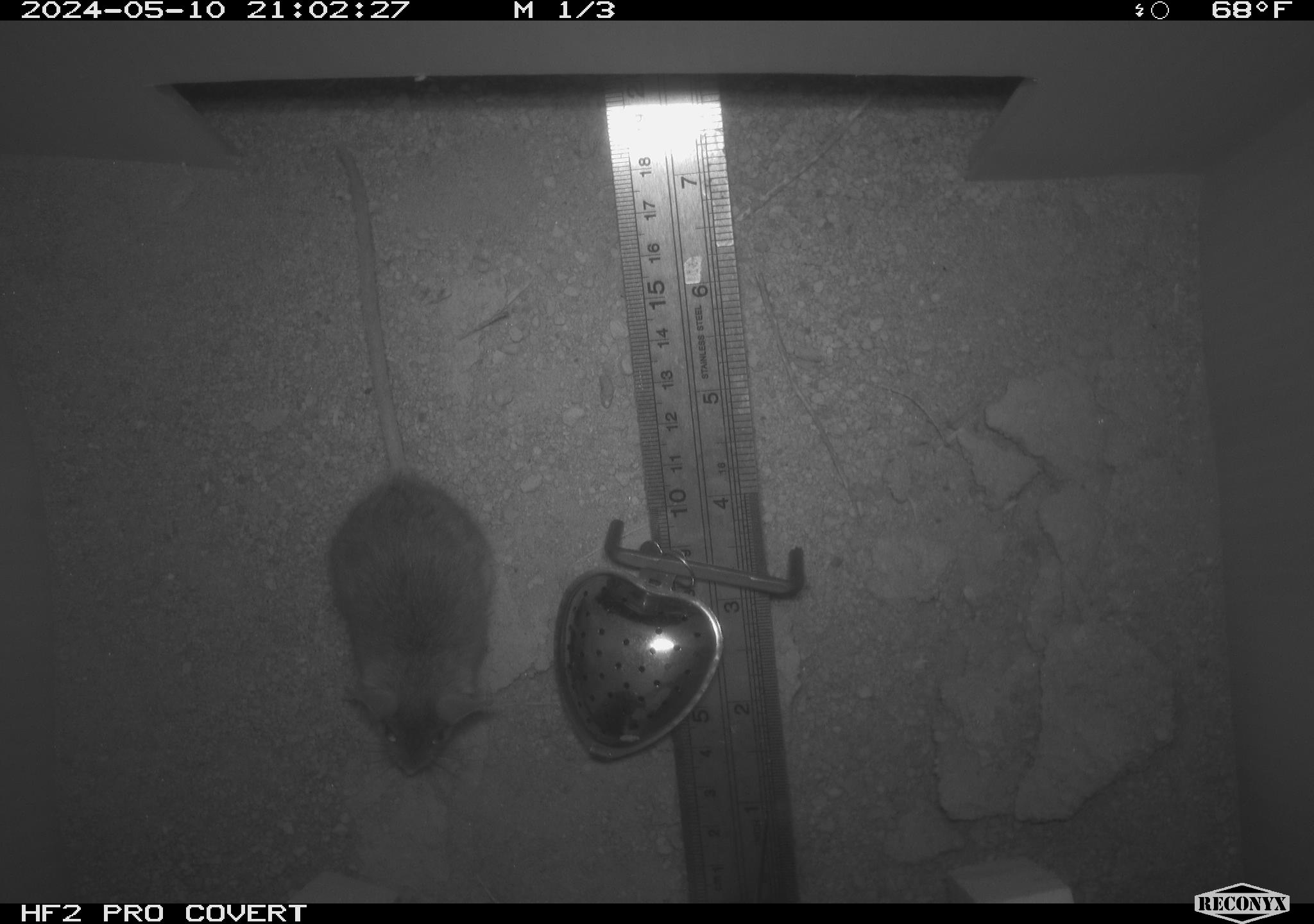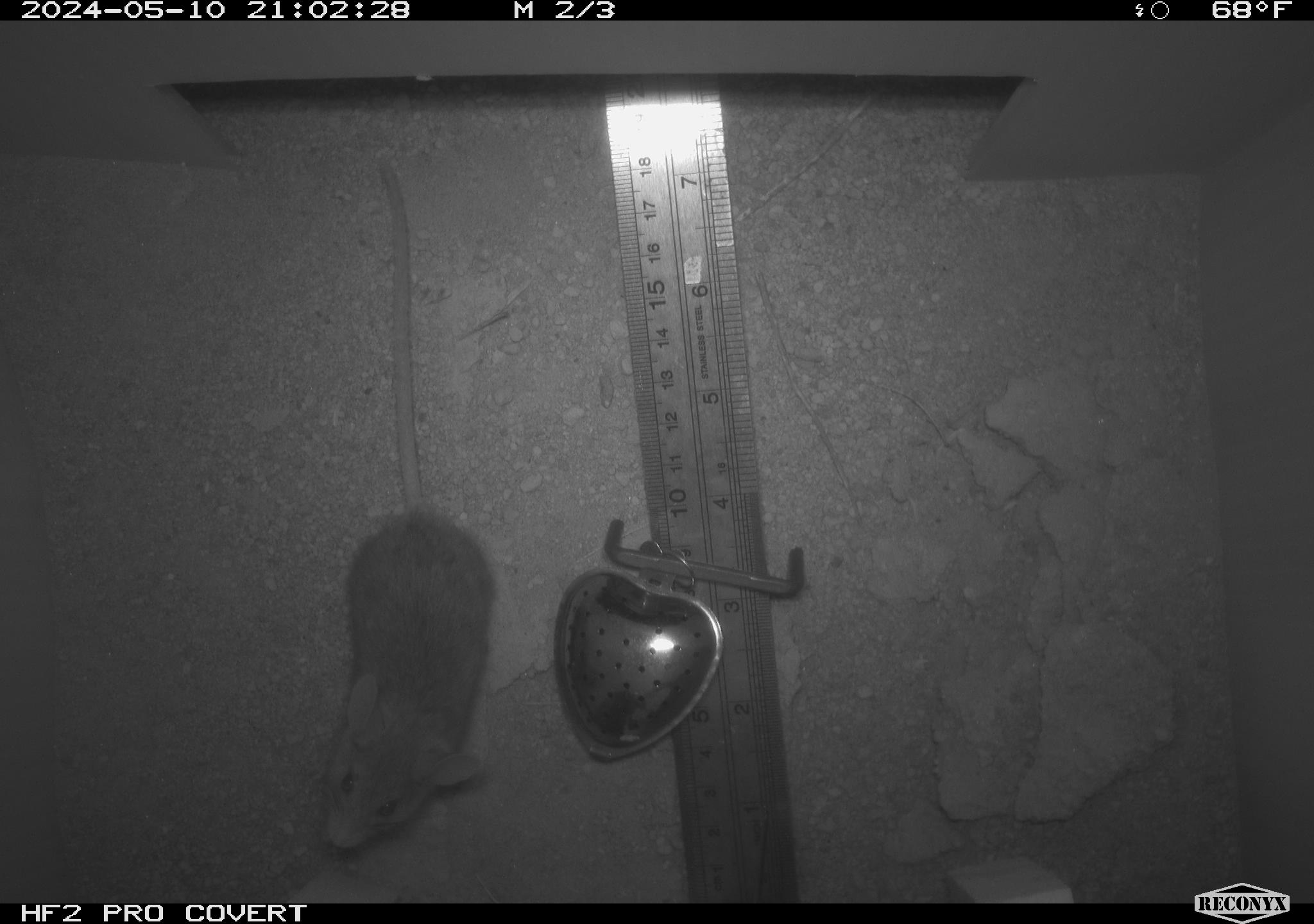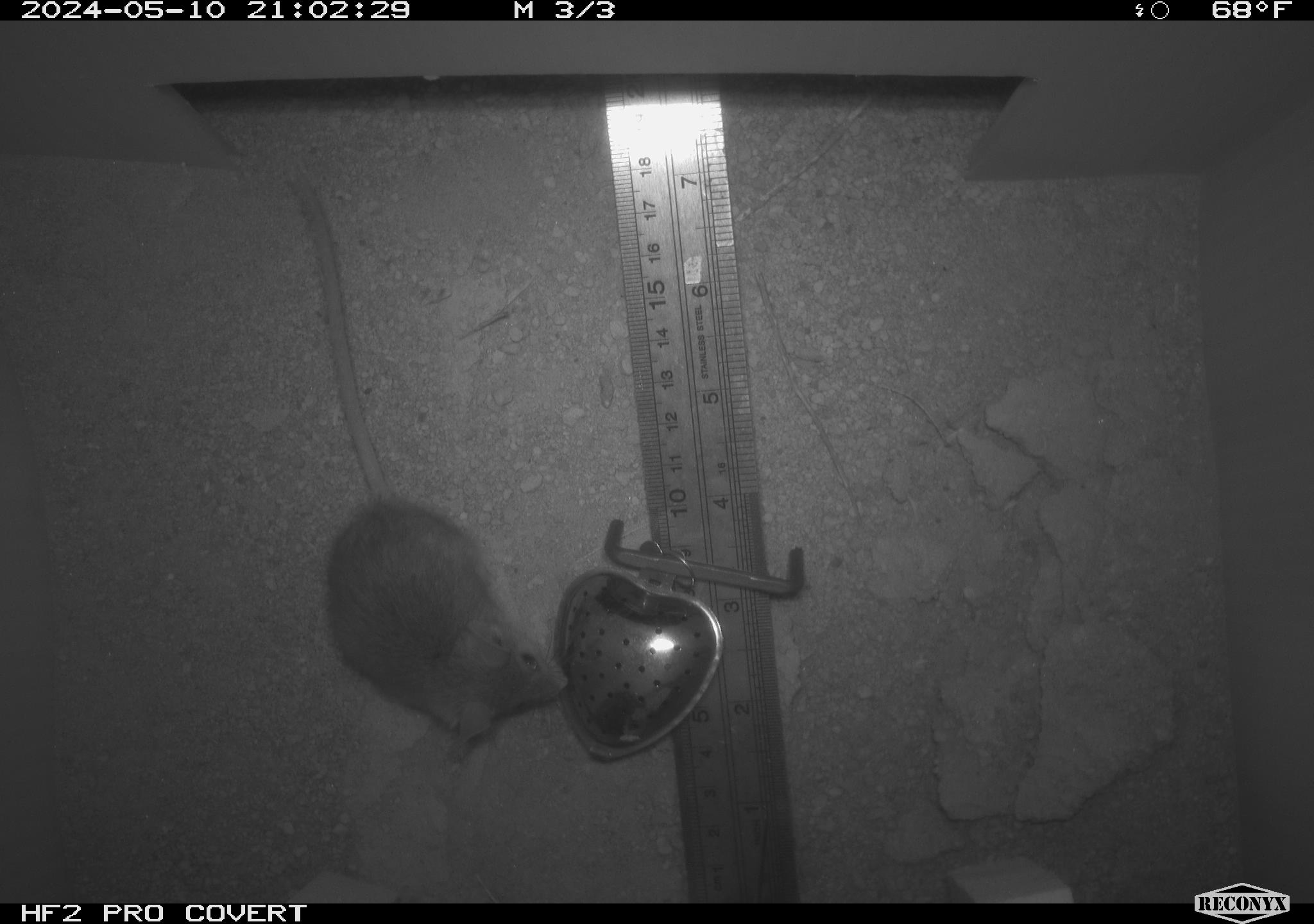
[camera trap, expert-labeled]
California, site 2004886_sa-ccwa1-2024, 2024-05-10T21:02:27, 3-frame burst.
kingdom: Animalia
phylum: Chordata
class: Mammalia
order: Rodentia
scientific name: Rodentia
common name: mouse species